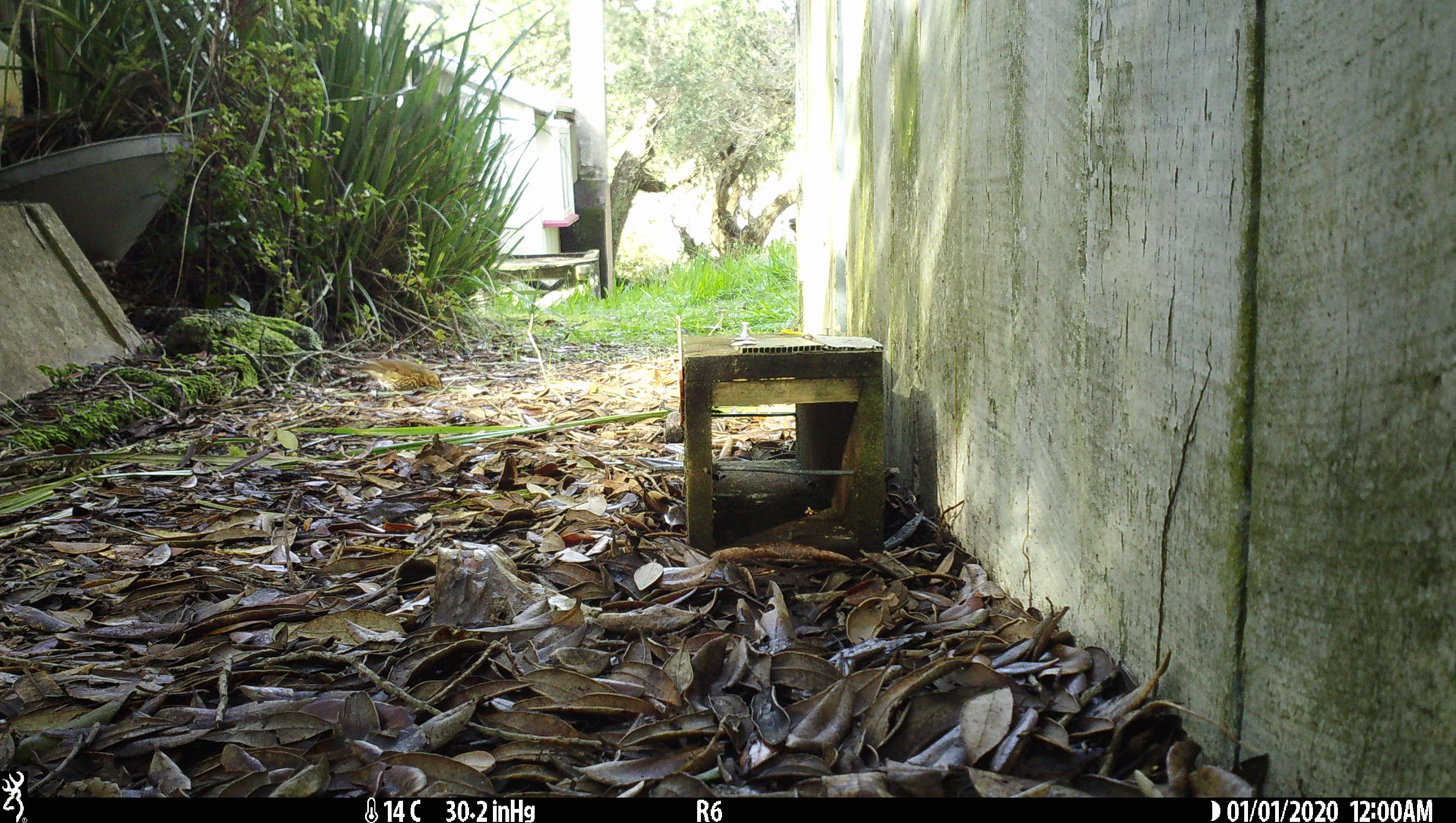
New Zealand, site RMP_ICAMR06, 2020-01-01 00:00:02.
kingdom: Animalia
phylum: Chordata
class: Aves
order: Passeriformes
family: Turdidae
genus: Turdus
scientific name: Turdus philomelos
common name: song thrush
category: thrush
Thrush (song thrush) (Turdus philomelos).